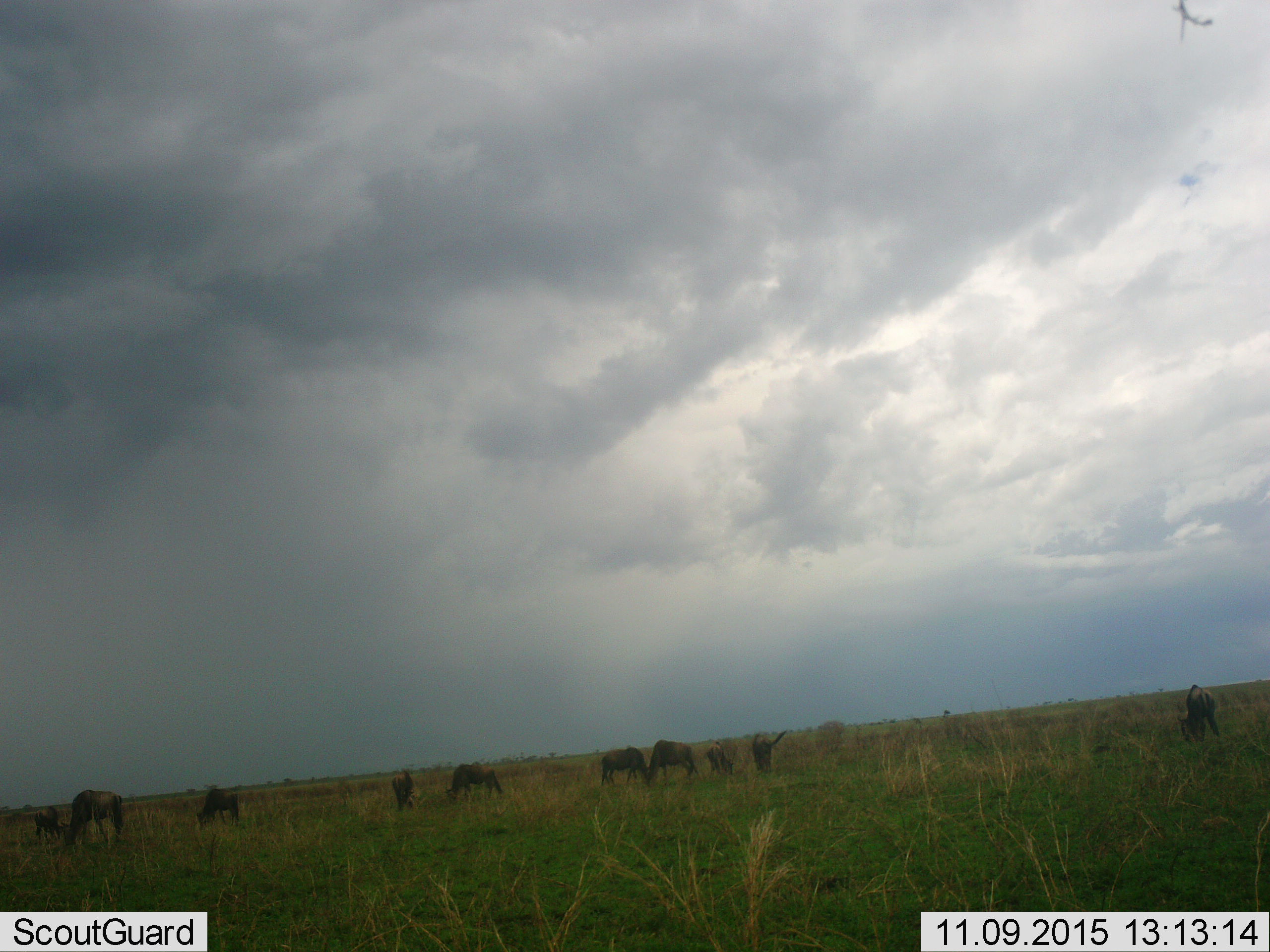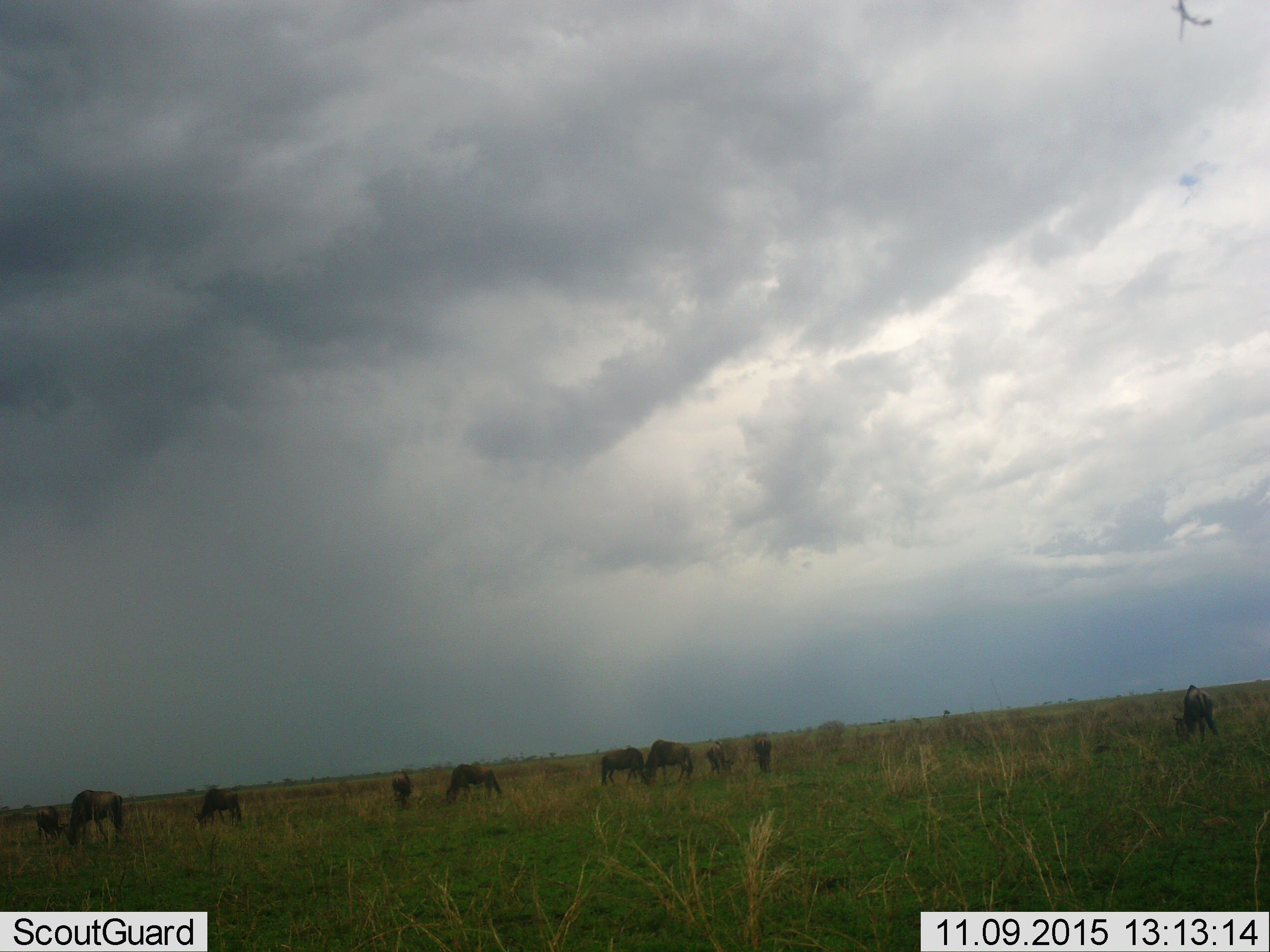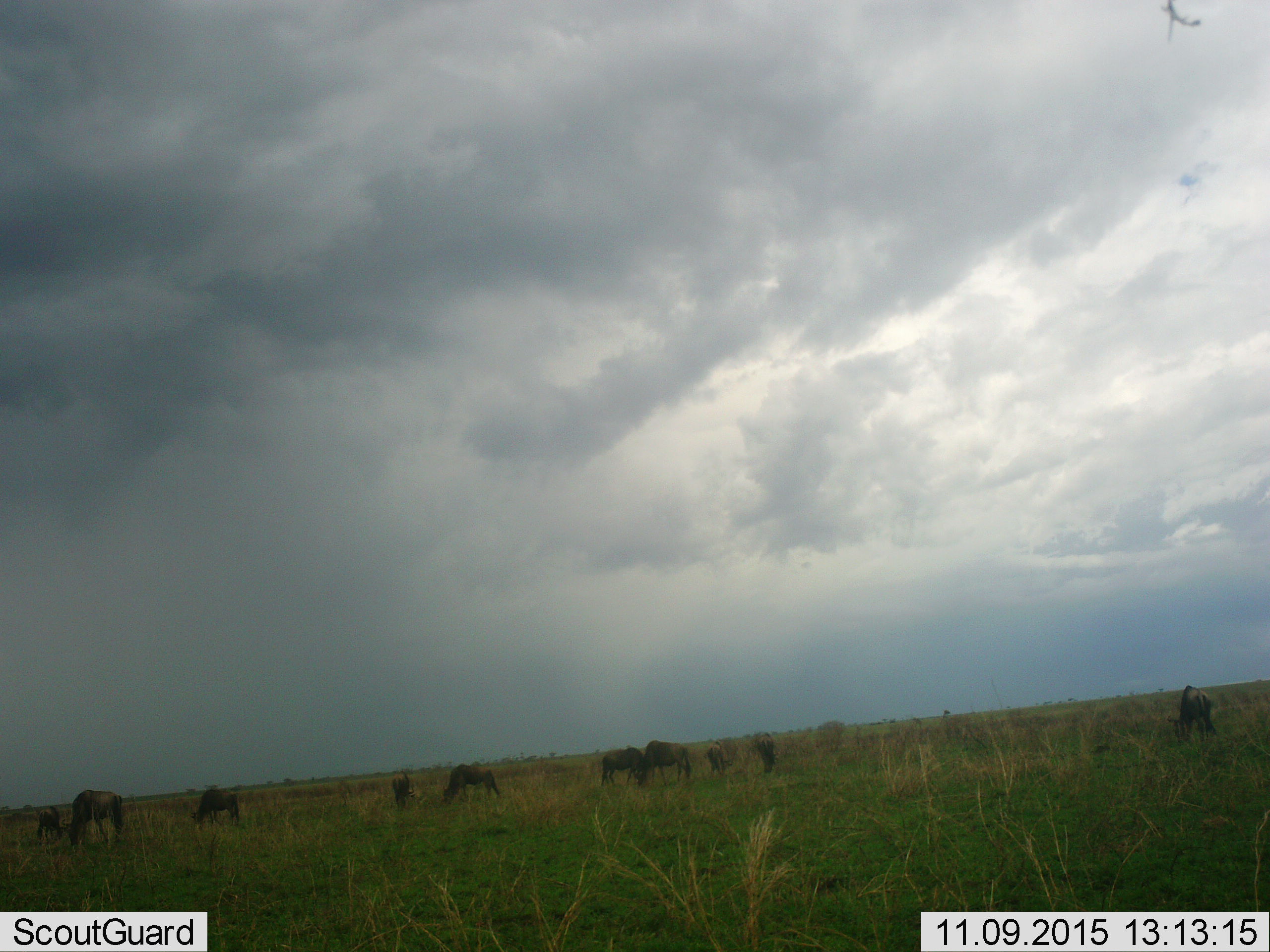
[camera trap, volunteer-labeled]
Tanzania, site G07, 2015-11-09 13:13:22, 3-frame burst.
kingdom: Animalia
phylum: Chordata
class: Mammalia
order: Artiodactyla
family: Bovidae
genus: Connochaetes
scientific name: Connochaetes taurinus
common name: blue wildebeest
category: wildebeest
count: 10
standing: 75%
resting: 0%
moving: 12%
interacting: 12%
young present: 12%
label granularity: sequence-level